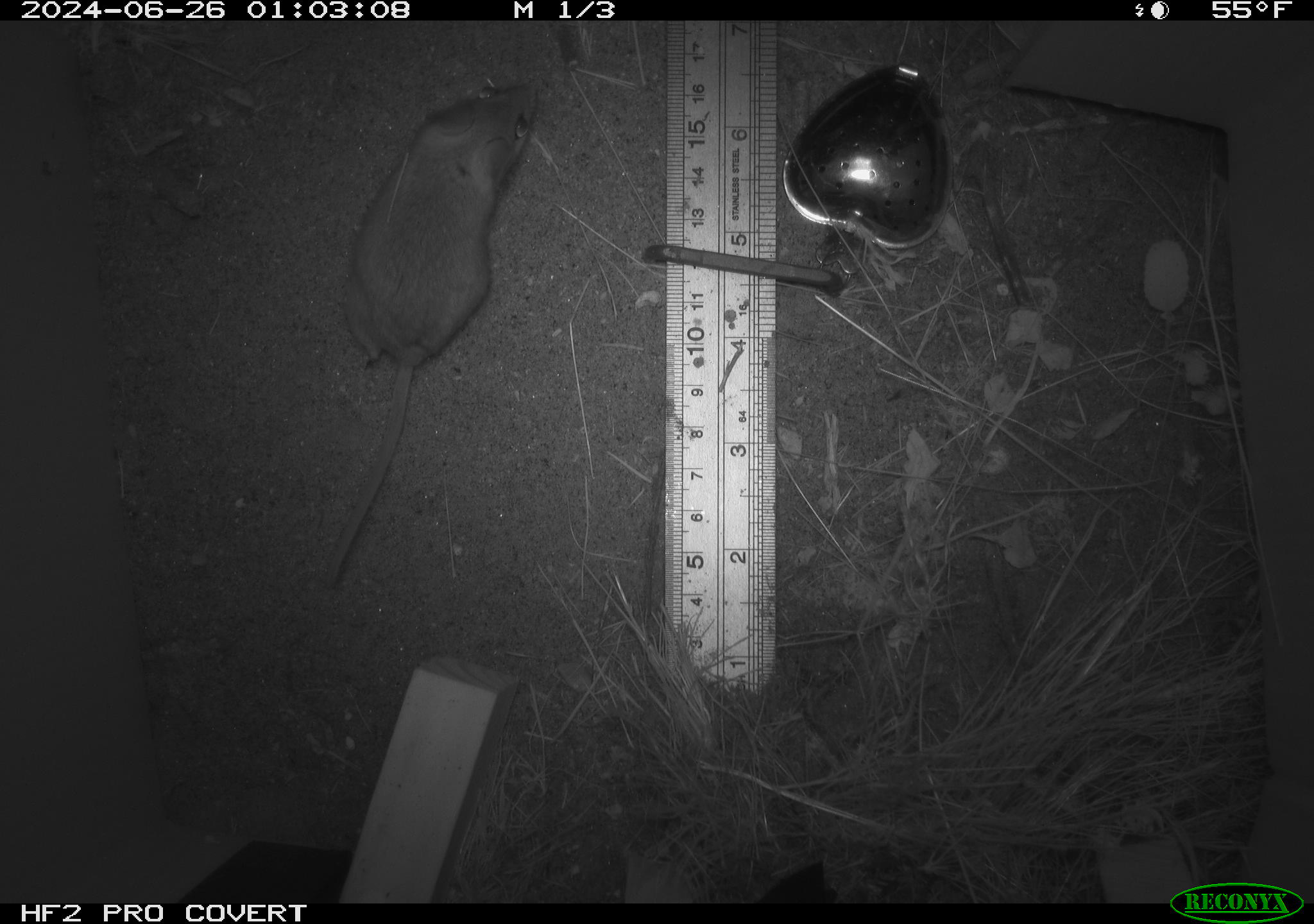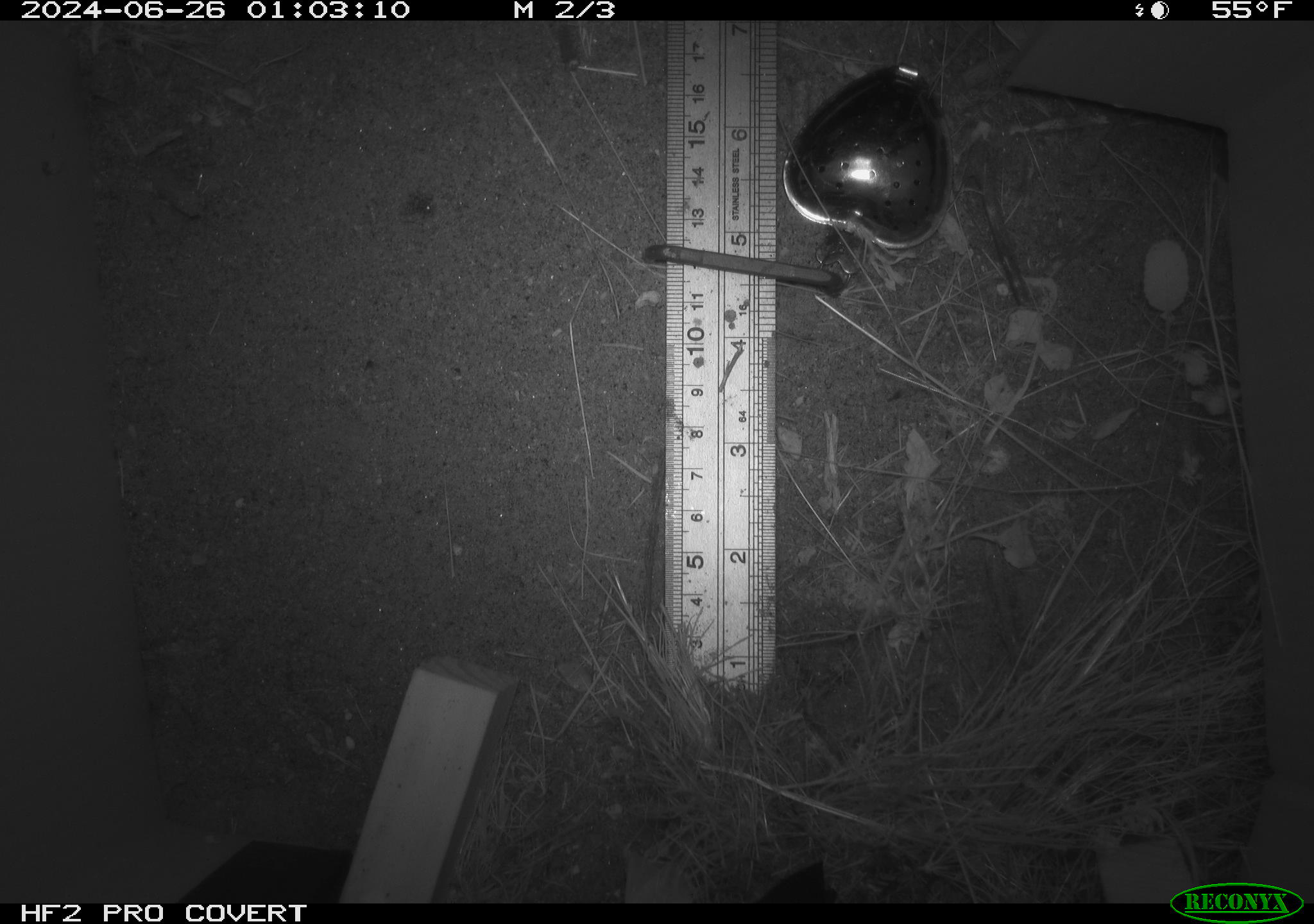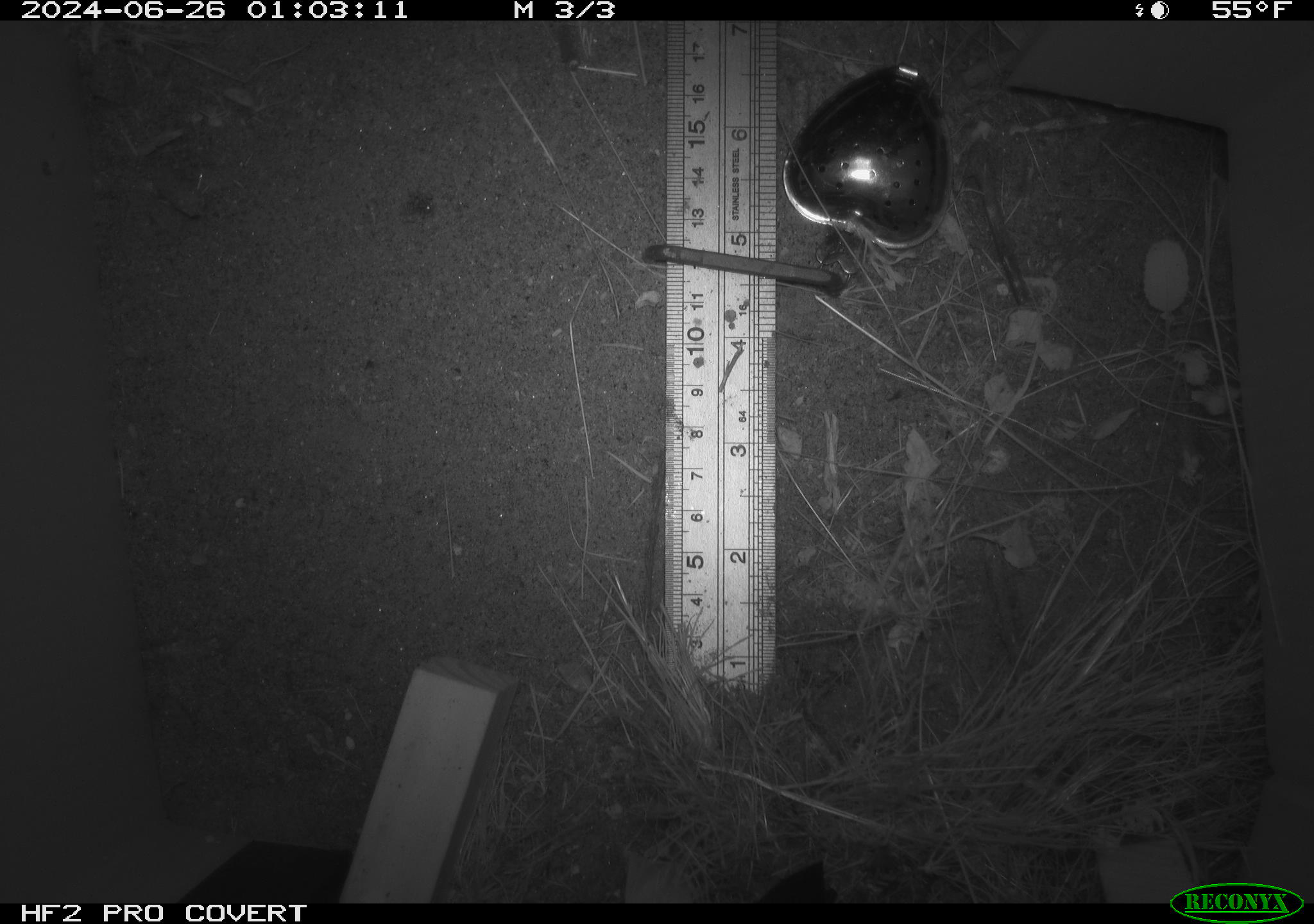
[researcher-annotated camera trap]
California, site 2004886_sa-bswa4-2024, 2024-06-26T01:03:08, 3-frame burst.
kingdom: Animalia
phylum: Chordata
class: Mammalia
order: Rodentia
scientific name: Rodentia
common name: rodent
Rodent (Rodentia).